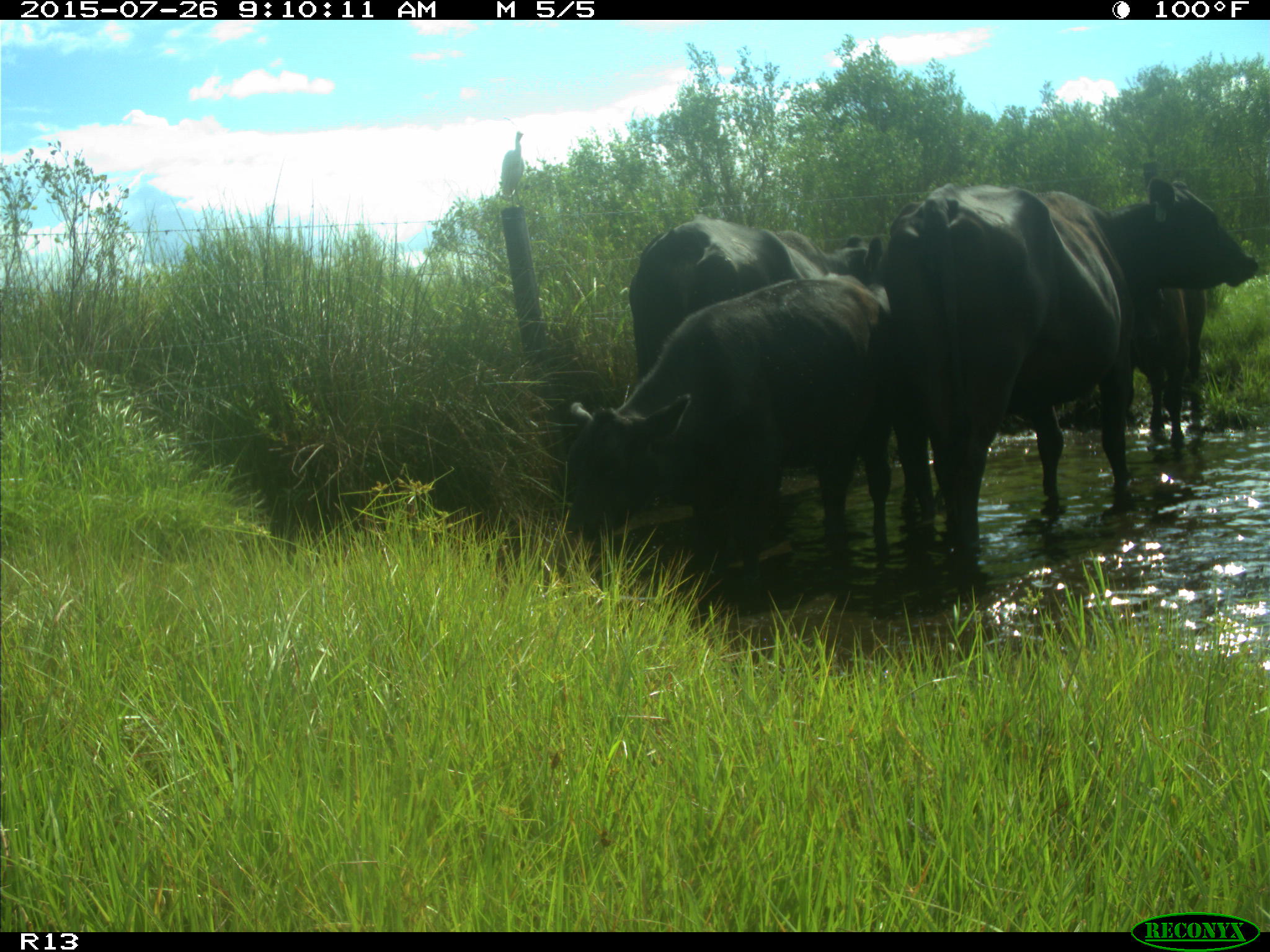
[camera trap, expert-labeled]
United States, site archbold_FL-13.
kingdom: Animalia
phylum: Chordata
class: Mammalia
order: Artiodactyla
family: Bovidae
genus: Bos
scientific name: Bos taurus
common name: domestic cow